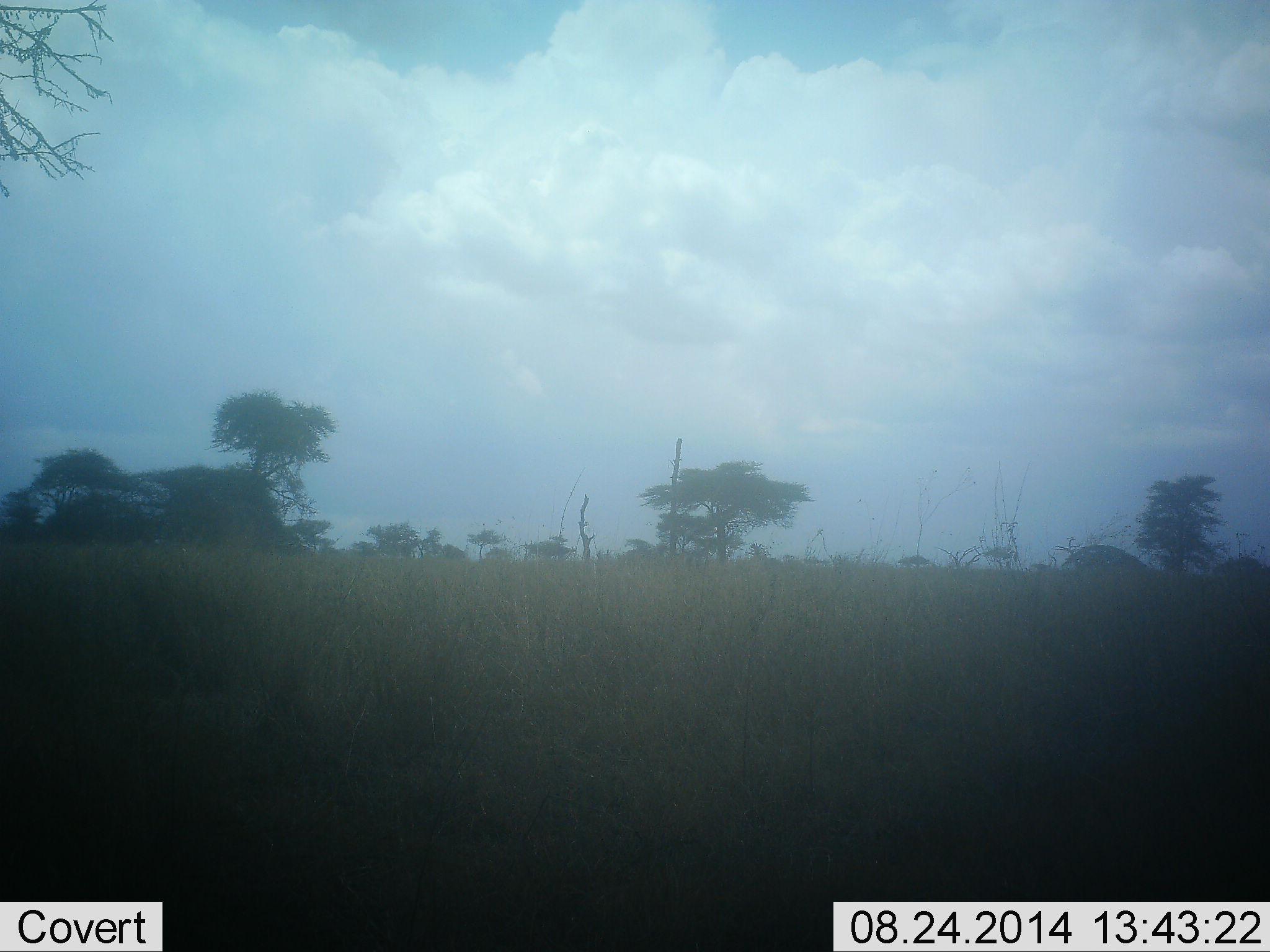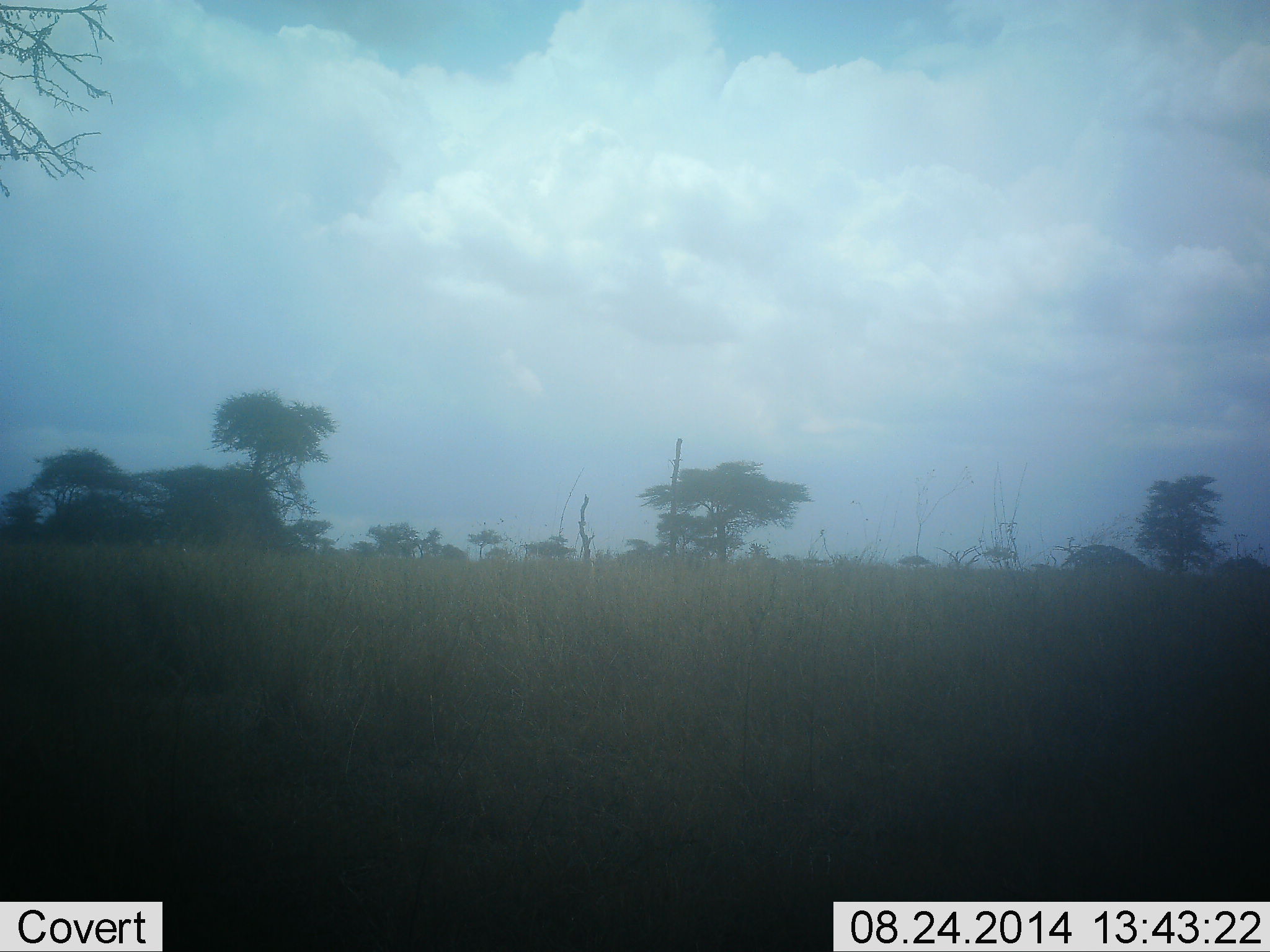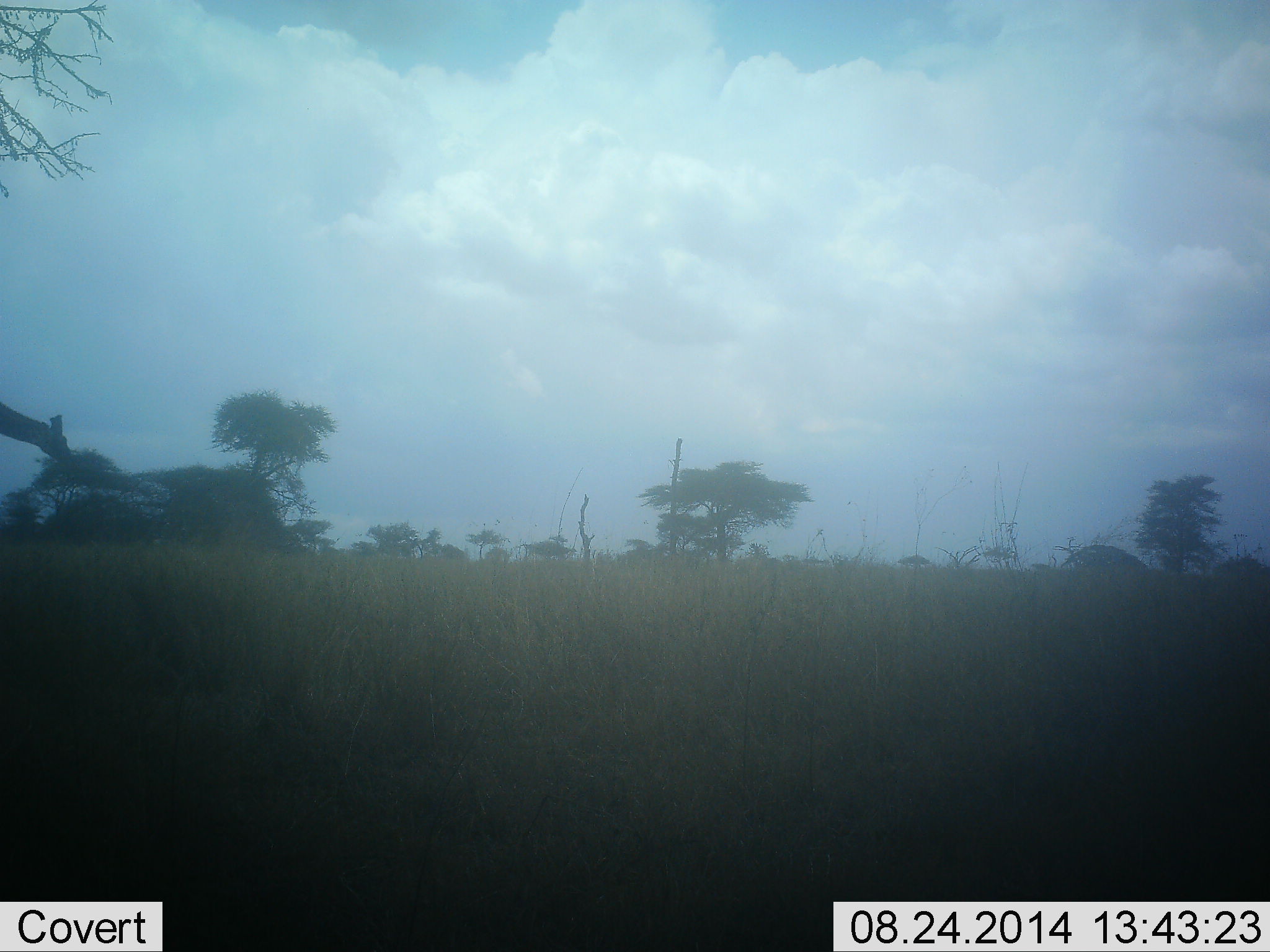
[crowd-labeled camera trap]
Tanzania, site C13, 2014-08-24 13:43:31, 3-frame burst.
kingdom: Animalia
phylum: Chordata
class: Mammalia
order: Artiodactyla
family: Giraffidae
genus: Giraffa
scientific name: Giraffa camelopardalis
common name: giraffe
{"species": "giraffe (Giraffa camelopardalis)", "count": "1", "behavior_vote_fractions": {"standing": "10%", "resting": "0%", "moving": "90%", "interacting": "0%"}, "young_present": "0%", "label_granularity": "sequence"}